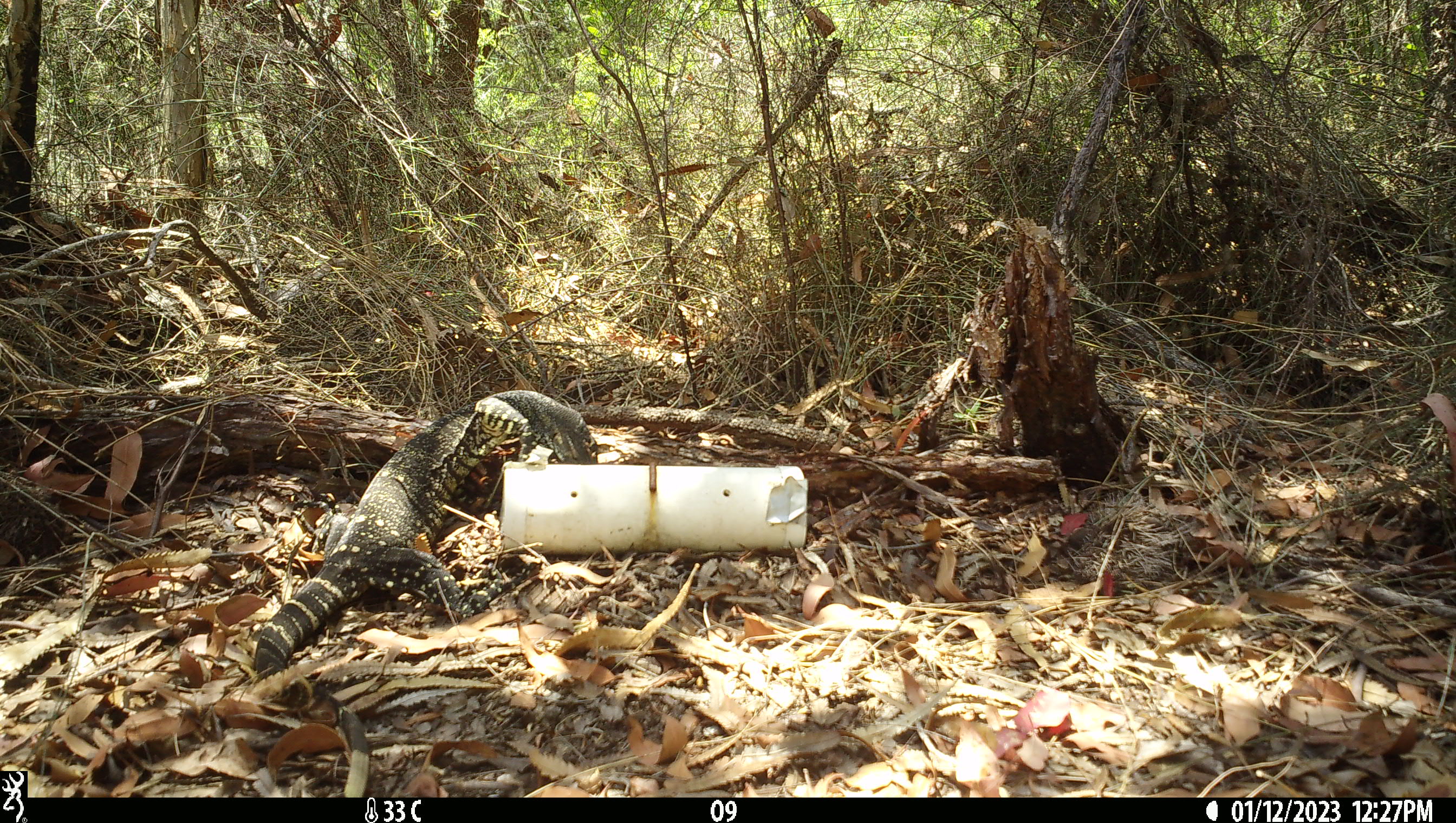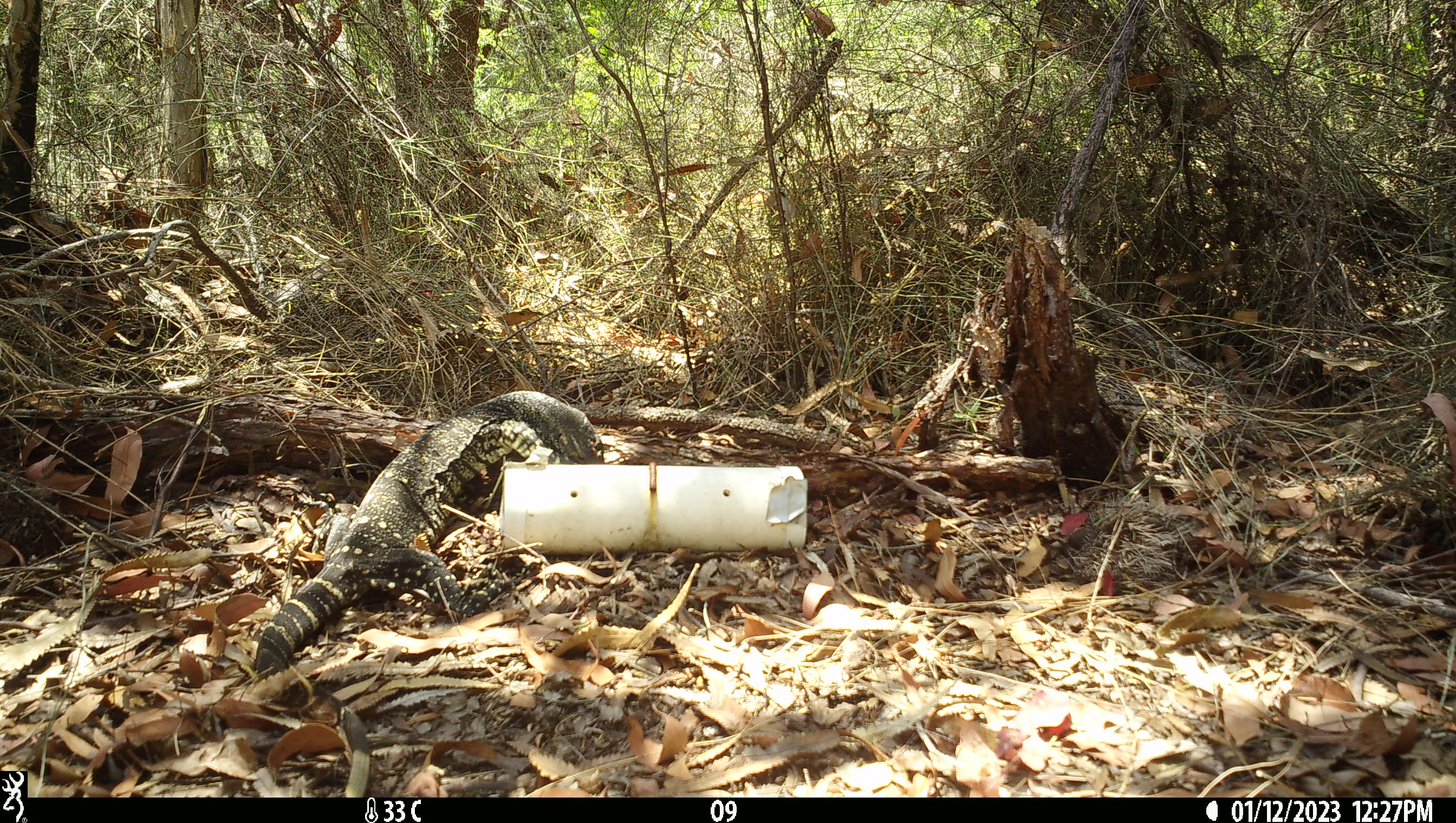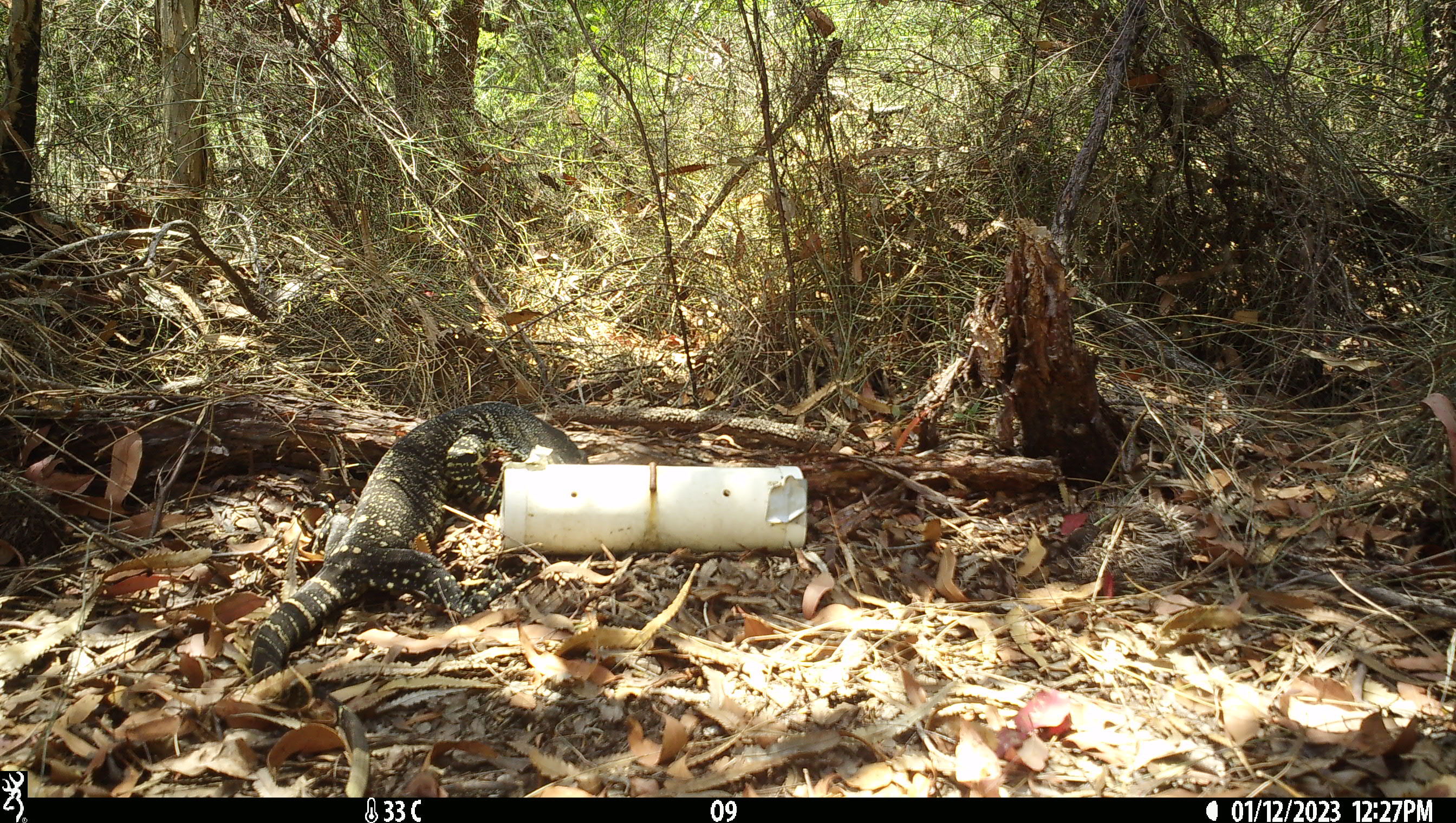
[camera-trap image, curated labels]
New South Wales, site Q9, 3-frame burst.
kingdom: Animalia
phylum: Chordata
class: Reptilia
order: Squamata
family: Varanidae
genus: Varanus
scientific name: Varanus varius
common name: lace monitor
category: goanna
Goanna (lace monitor) (Varanus varius).